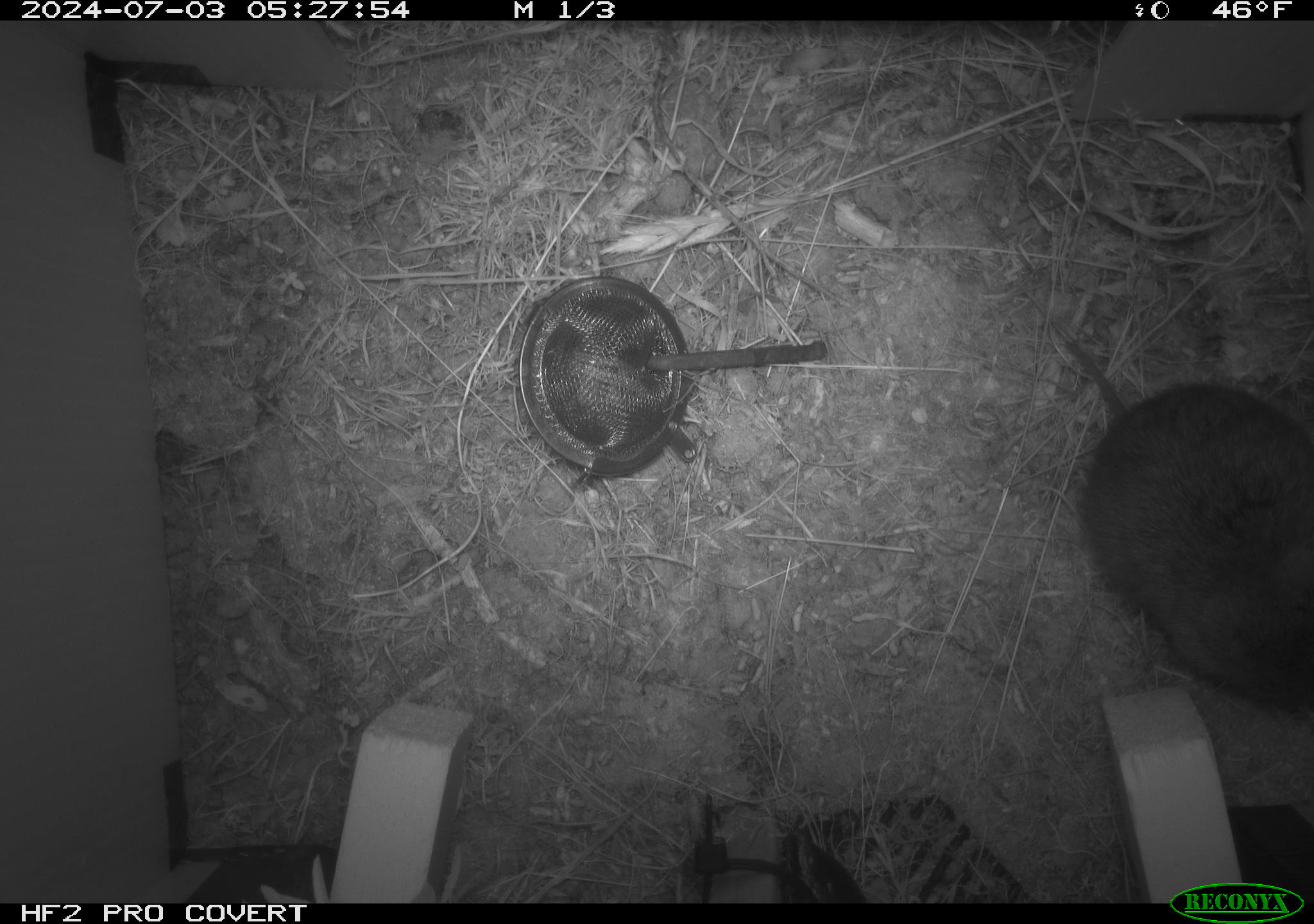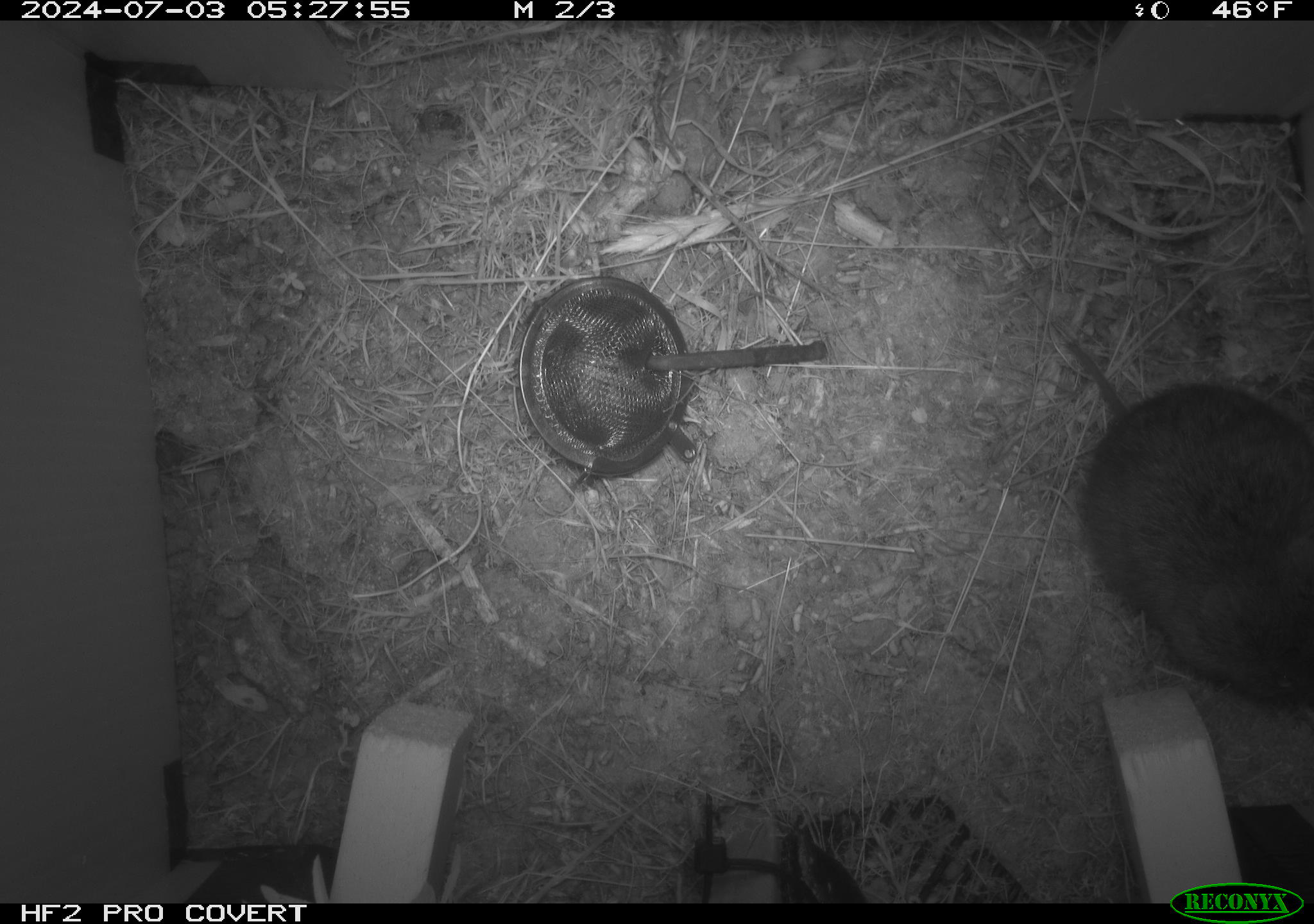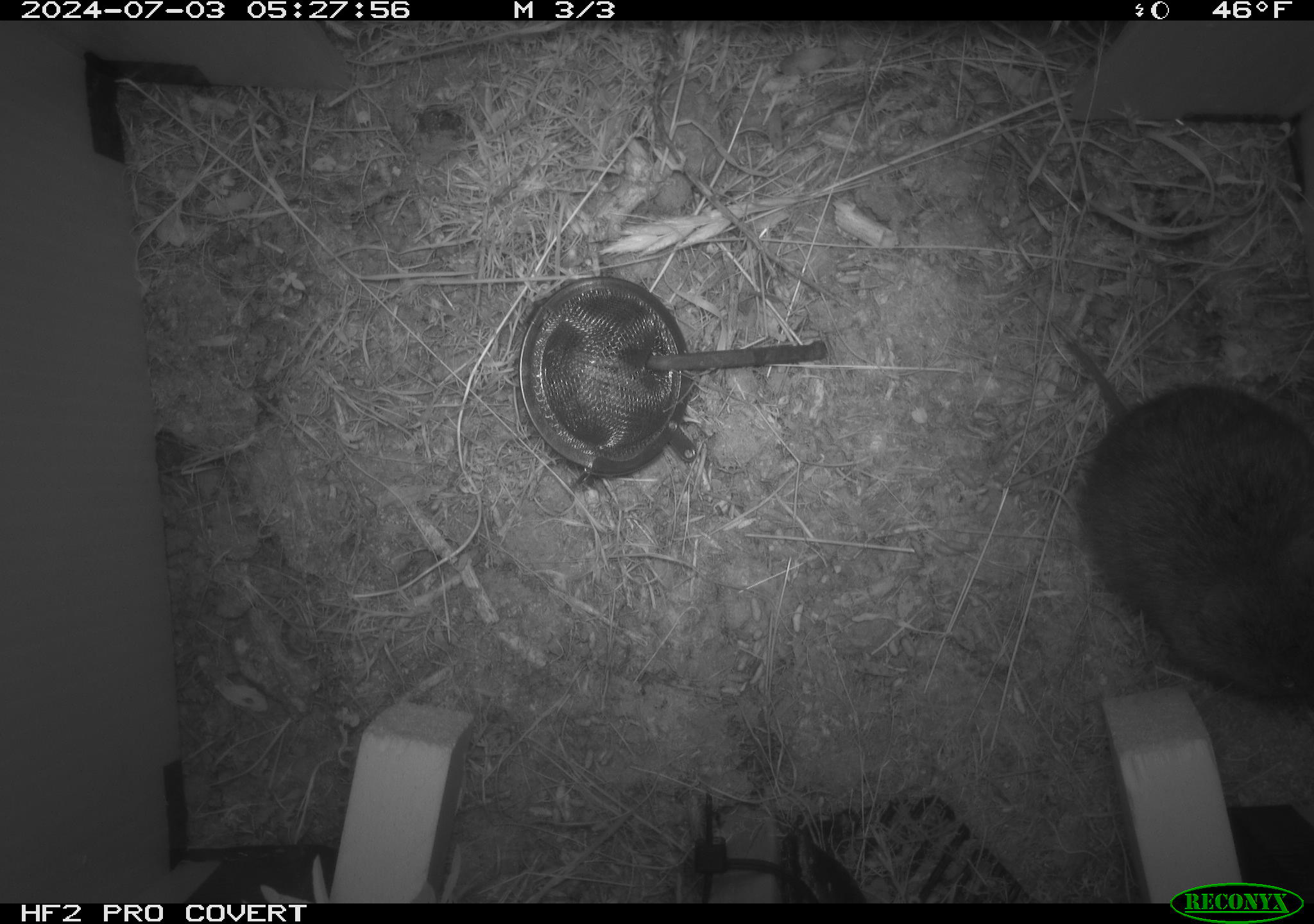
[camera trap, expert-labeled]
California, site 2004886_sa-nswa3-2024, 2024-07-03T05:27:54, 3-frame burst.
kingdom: Animalia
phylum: Chordata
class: Mammalia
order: Rodentia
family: Cricetidae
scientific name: Arvicolinae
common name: voles, lemmings, and muskrats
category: arvicolinae subfamily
Arvicolinae subfamily (voles, lemmings, and muskrats) (Arvicolinae).